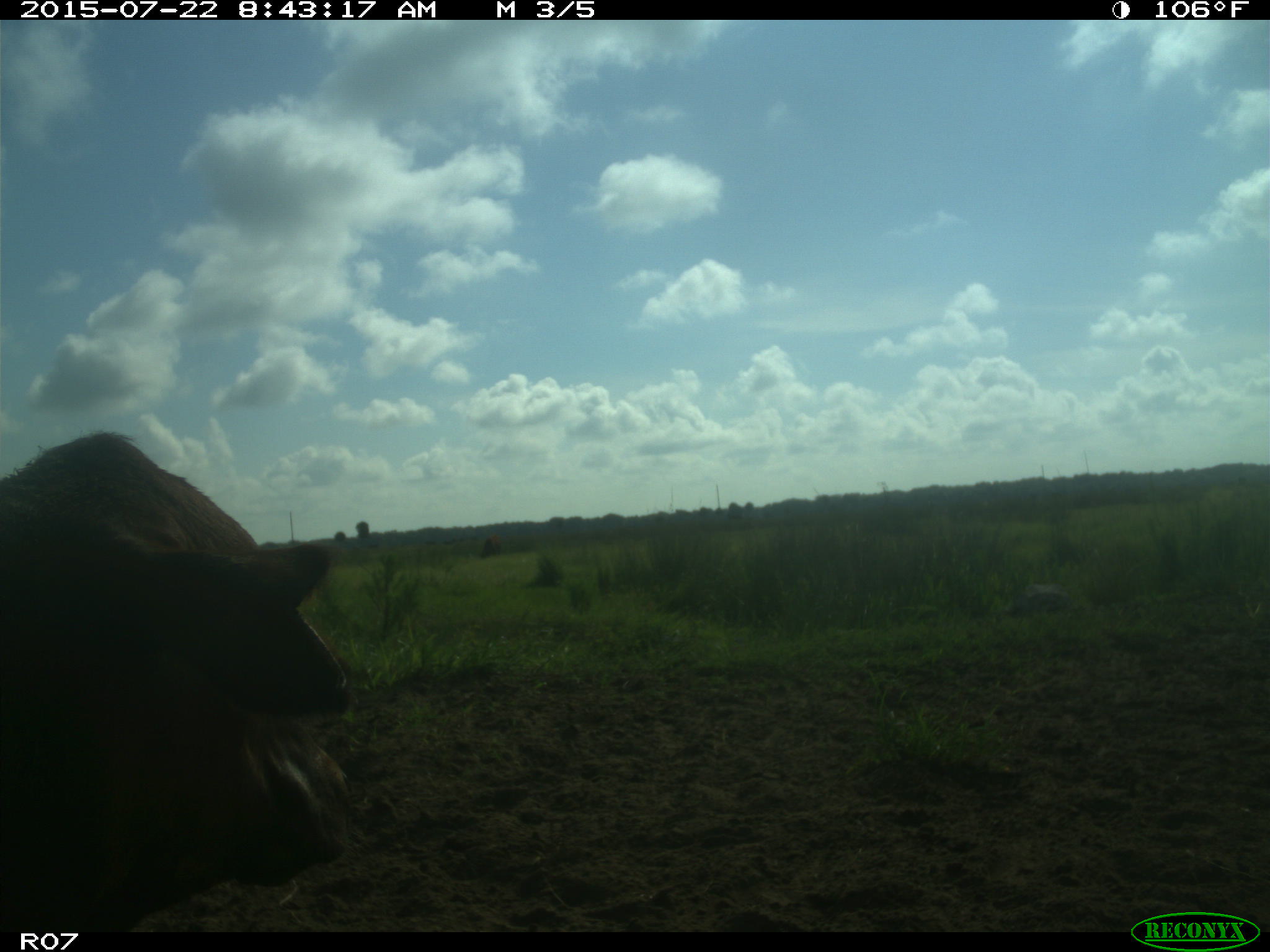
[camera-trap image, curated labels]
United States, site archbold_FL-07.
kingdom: Animalia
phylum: Chordata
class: Mammalia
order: Artiodactyla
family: Cervidae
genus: Odocoileus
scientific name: Odocoileus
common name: deer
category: unidentified deer